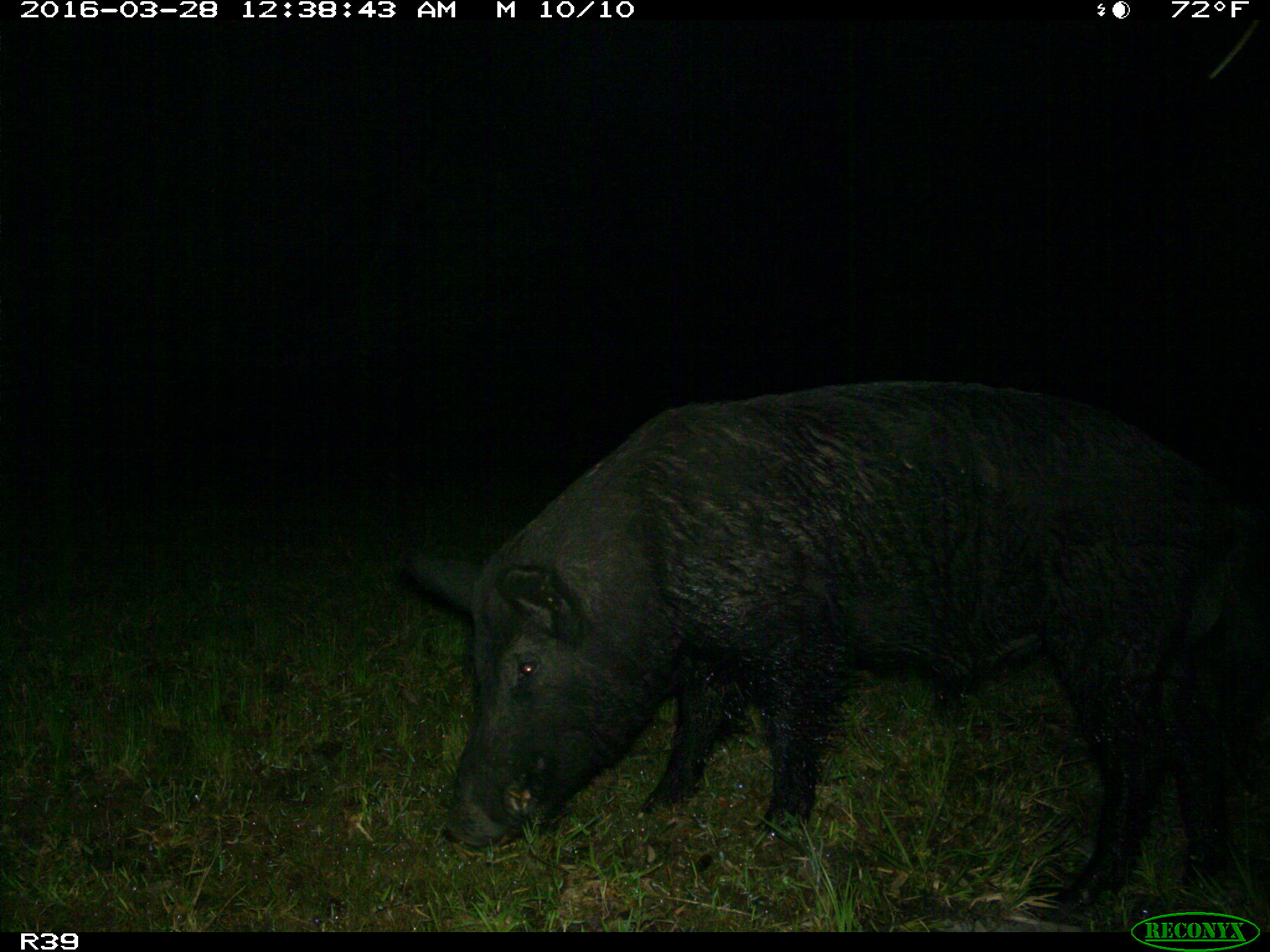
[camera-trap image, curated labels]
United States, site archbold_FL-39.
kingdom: Animalia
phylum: Chordata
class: Mammalia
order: Artiodactyla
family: Suidae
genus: Sus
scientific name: Sus scrofa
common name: wild boar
Sus scrofa (wild boar).